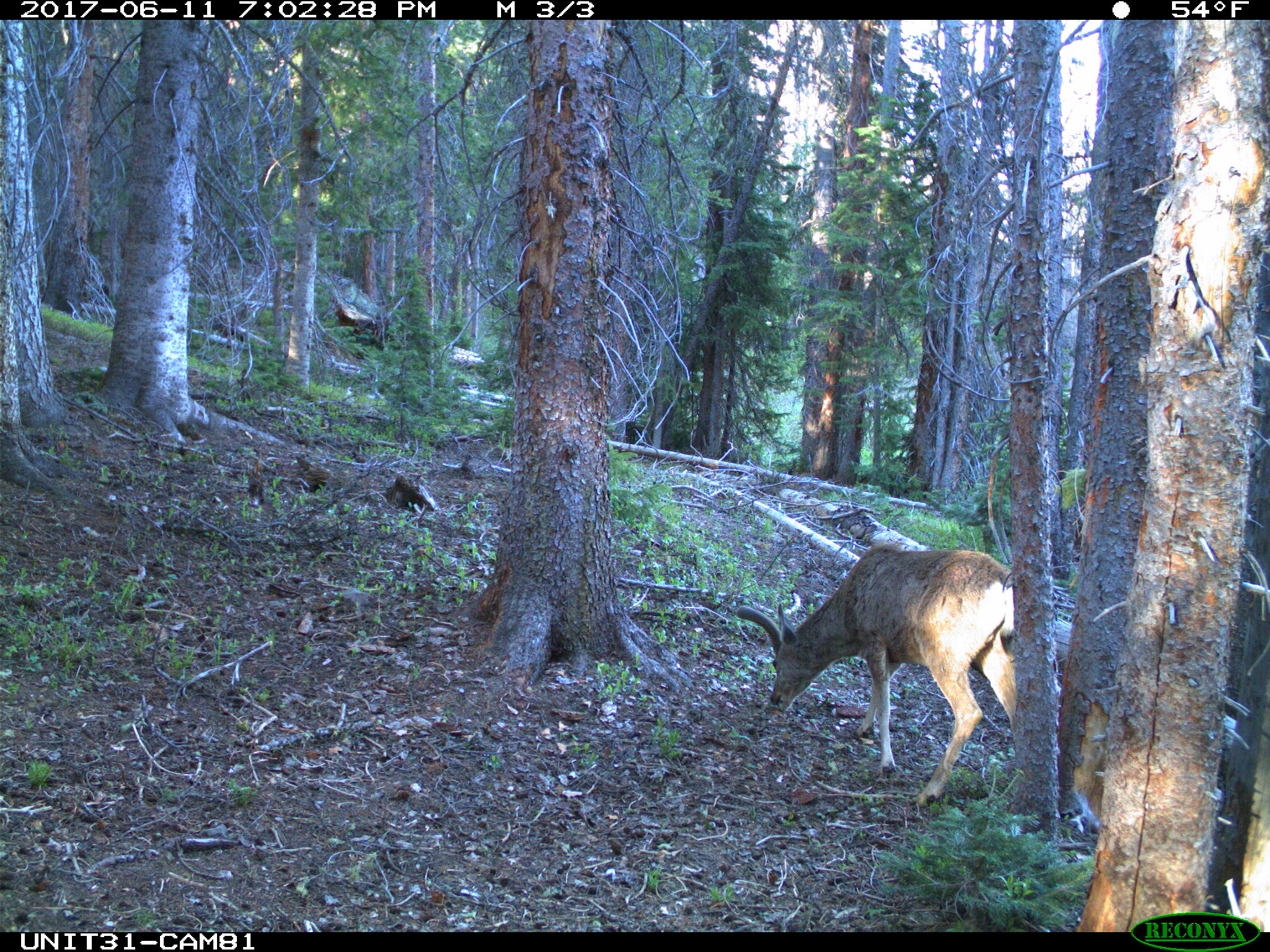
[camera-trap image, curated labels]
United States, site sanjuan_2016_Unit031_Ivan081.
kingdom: Animalia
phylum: Chordata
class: Mammalia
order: Artiodactyla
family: Cervidae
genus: Odocoileus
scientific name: Odocoileus hemionus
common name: mule deer